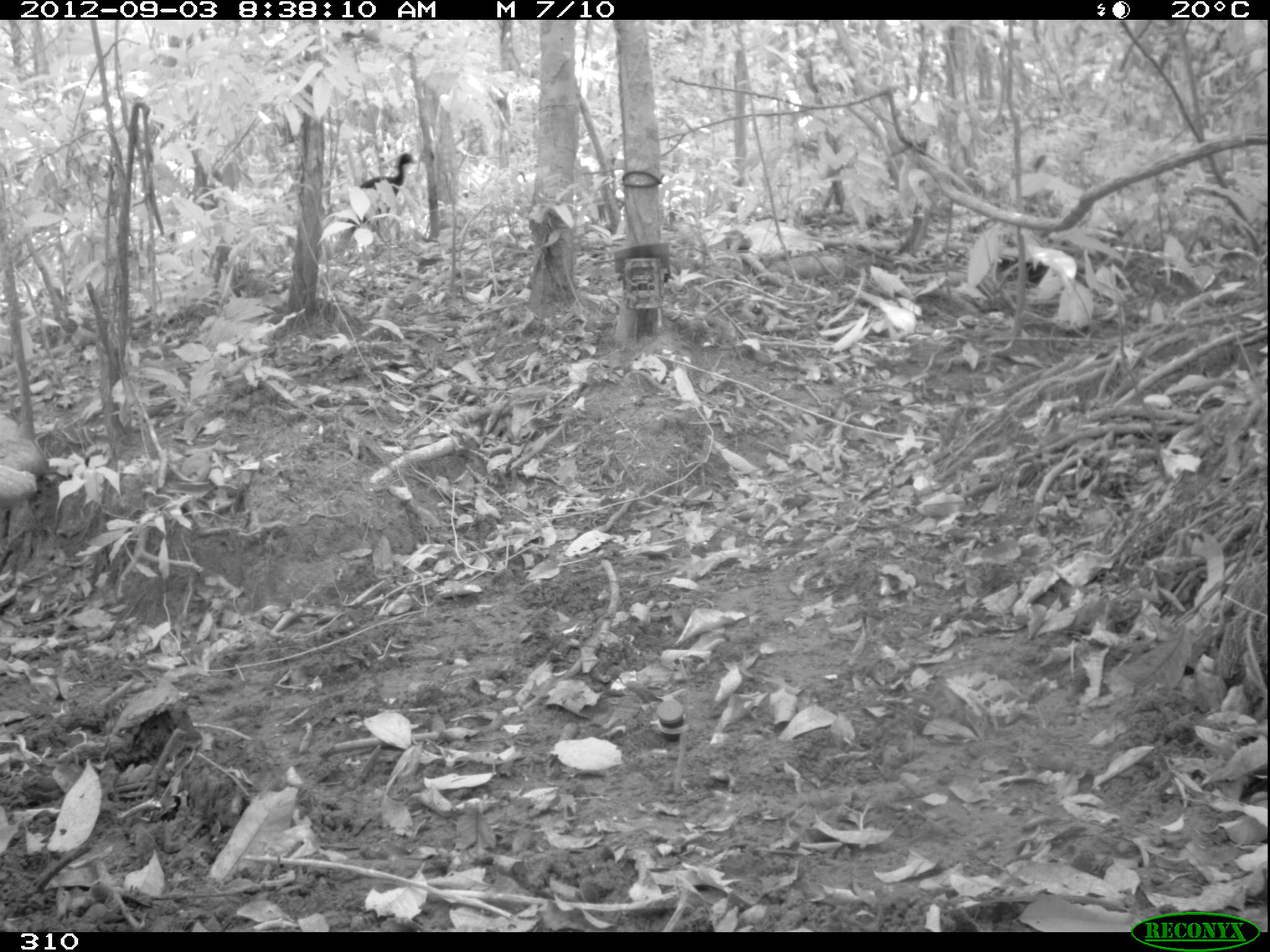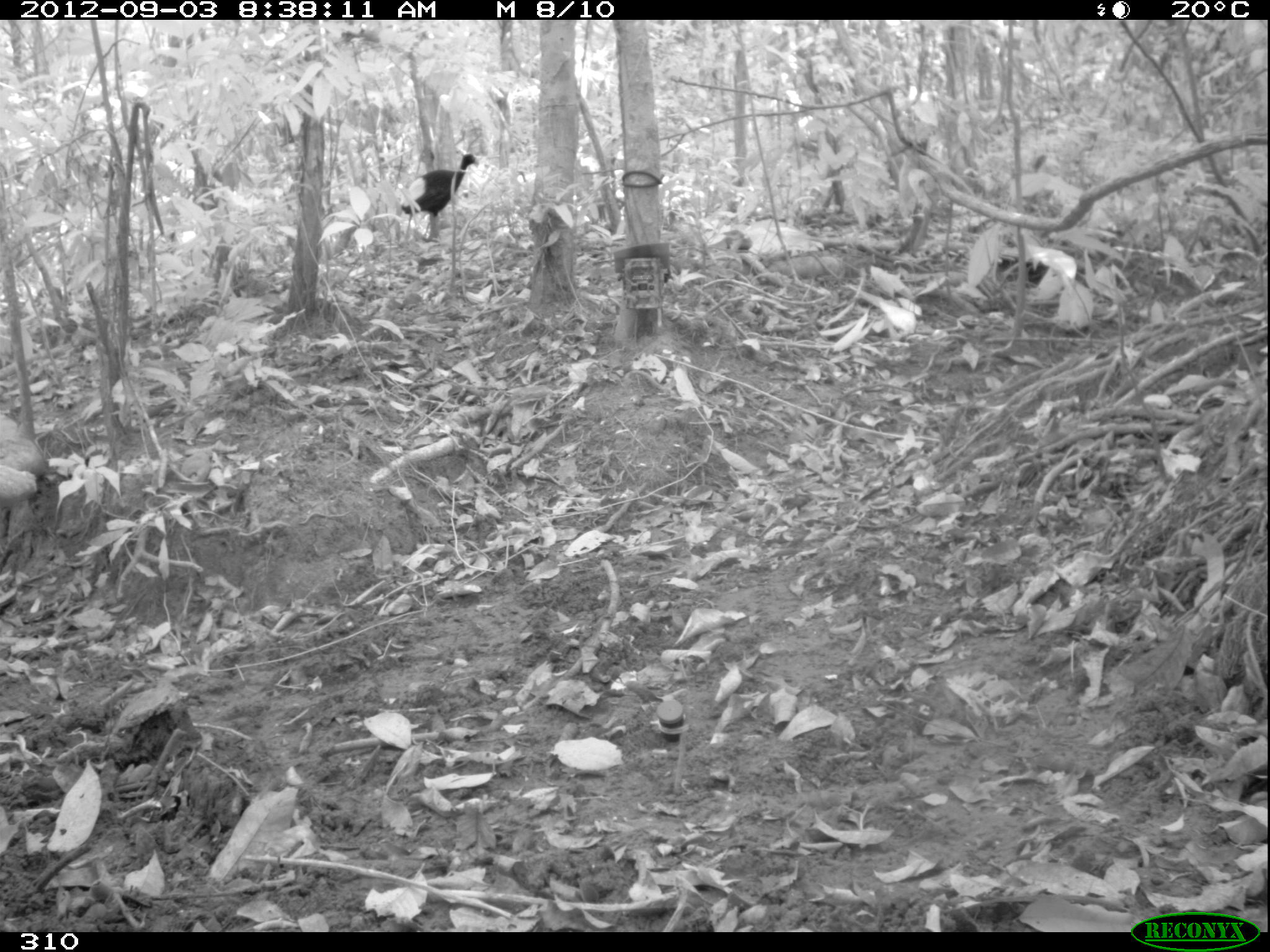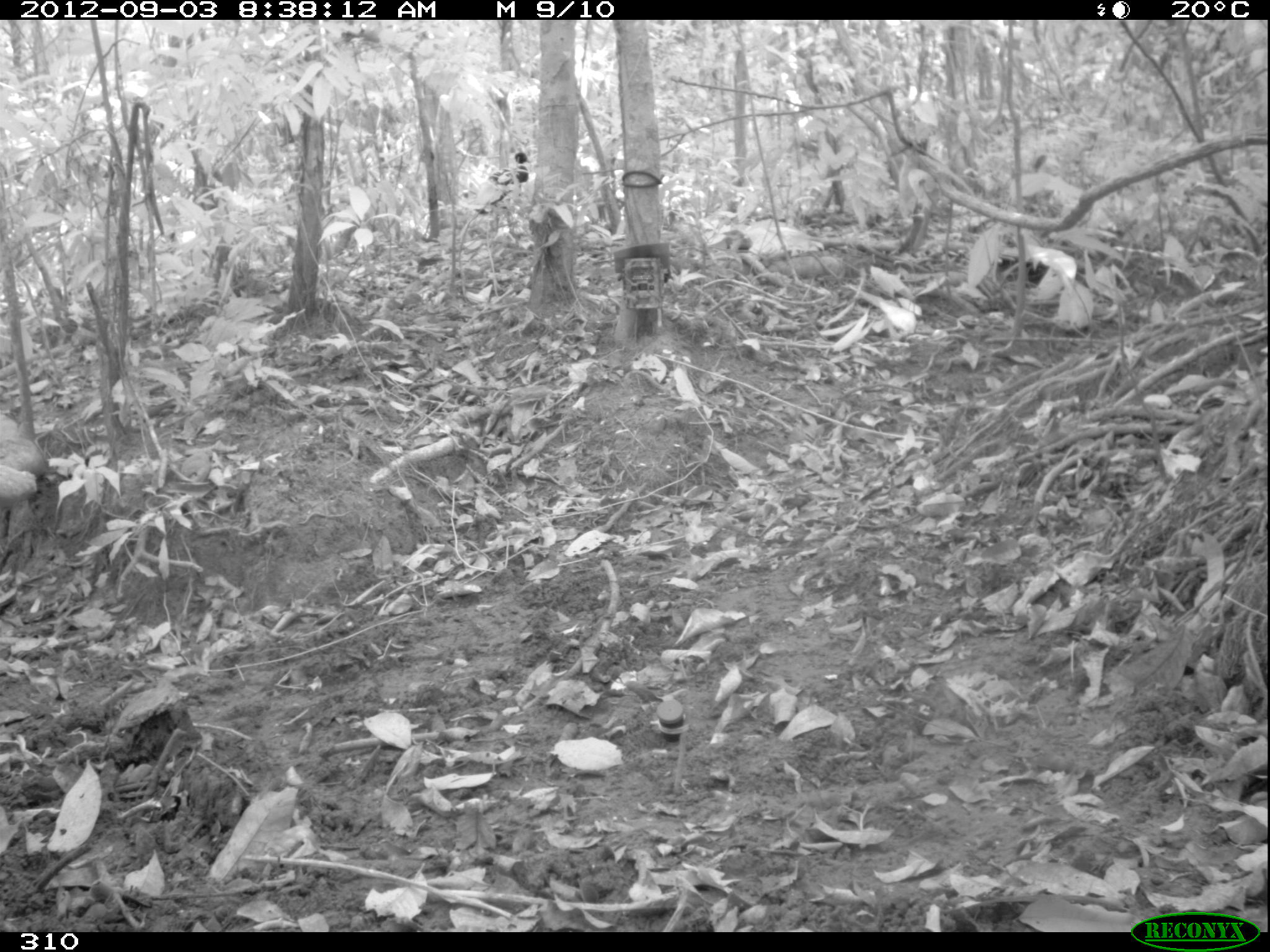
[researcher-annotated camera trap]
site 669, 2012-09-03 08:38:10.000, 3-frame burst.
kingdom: Animalia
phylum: Chordata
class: Aves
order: Gruiformes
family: Psophiidae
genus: Psophia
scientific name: Psophia leucoptera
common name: pale-winged trumpeter